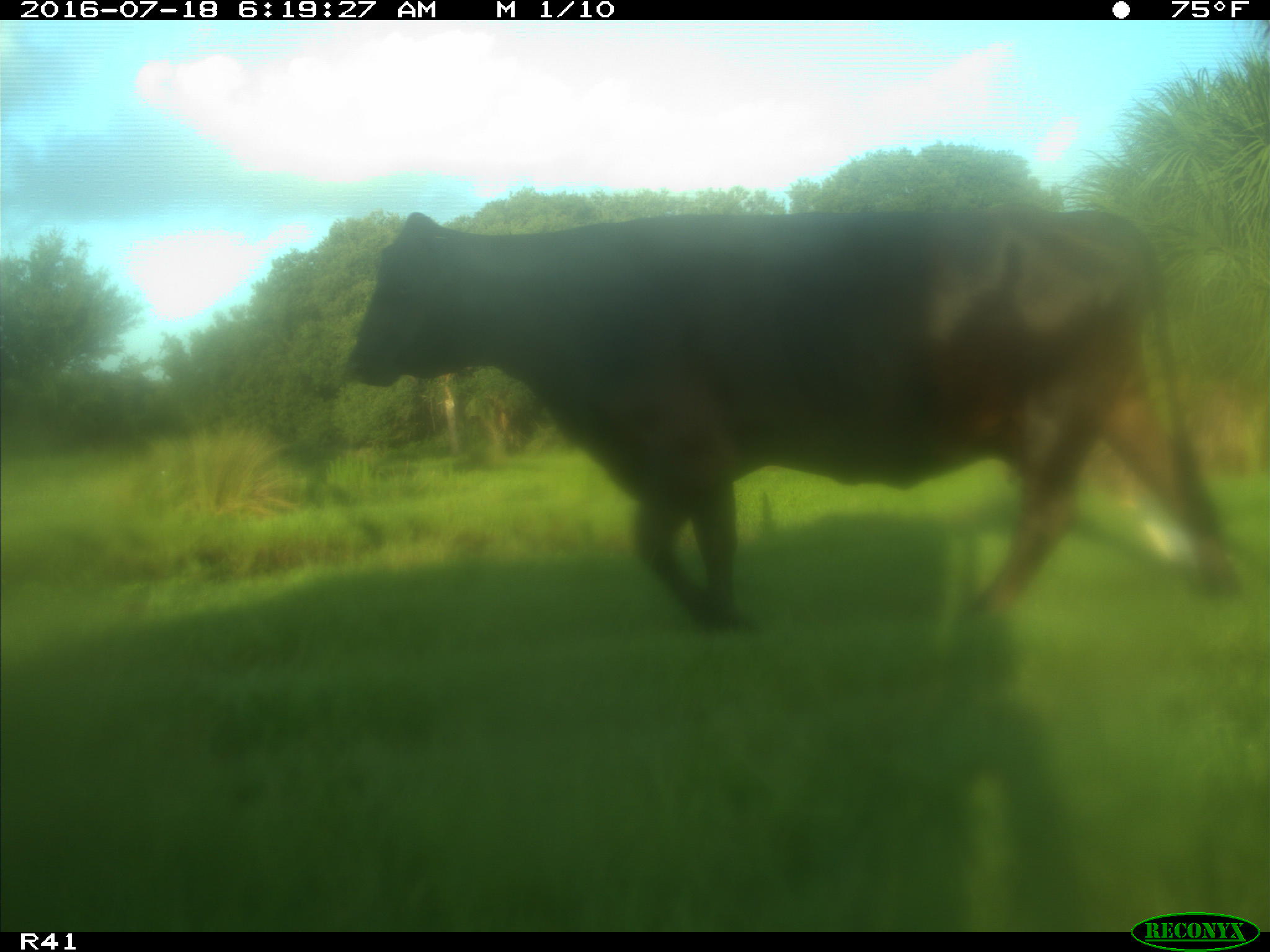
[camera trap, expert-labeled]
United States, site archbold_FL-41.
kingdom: Animalia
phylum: Chordata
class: Mammalia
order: Artiodactyla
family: Bovidae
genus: Bos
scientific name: Bos taurus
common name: domestic cow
Bos taurus (domestic cow).